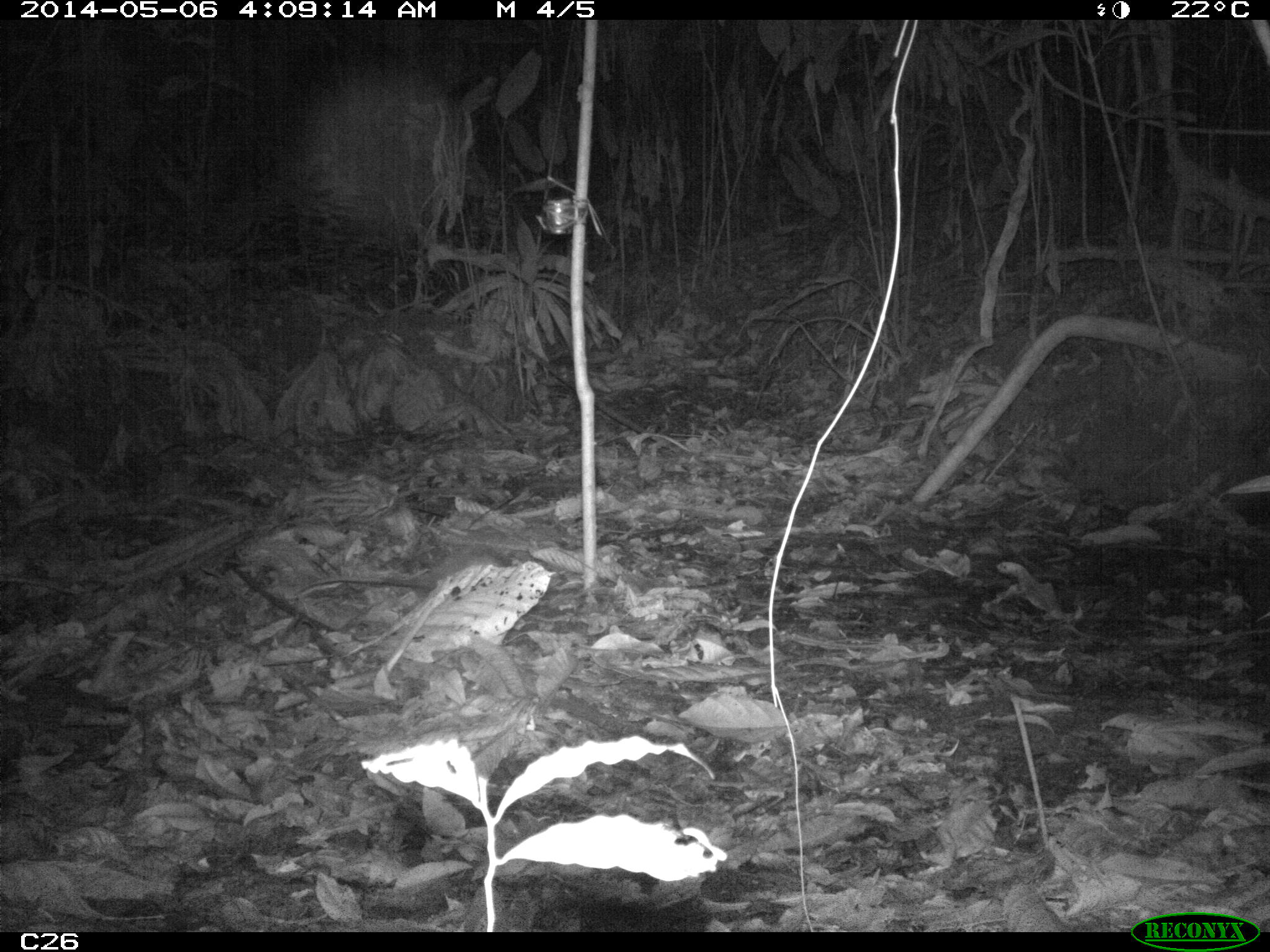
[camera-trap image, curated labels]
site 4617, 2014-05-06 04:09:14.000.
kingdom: Animalia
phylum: Chordata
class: Mammalia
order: Didelphimorphia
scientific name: Didelphimorphia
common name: opossum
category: unknown opossum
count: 1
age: adult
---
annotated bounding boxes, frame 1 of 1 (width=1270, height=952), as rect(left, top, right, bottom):
unknown opossum: rect(293, 543, 503, 602)